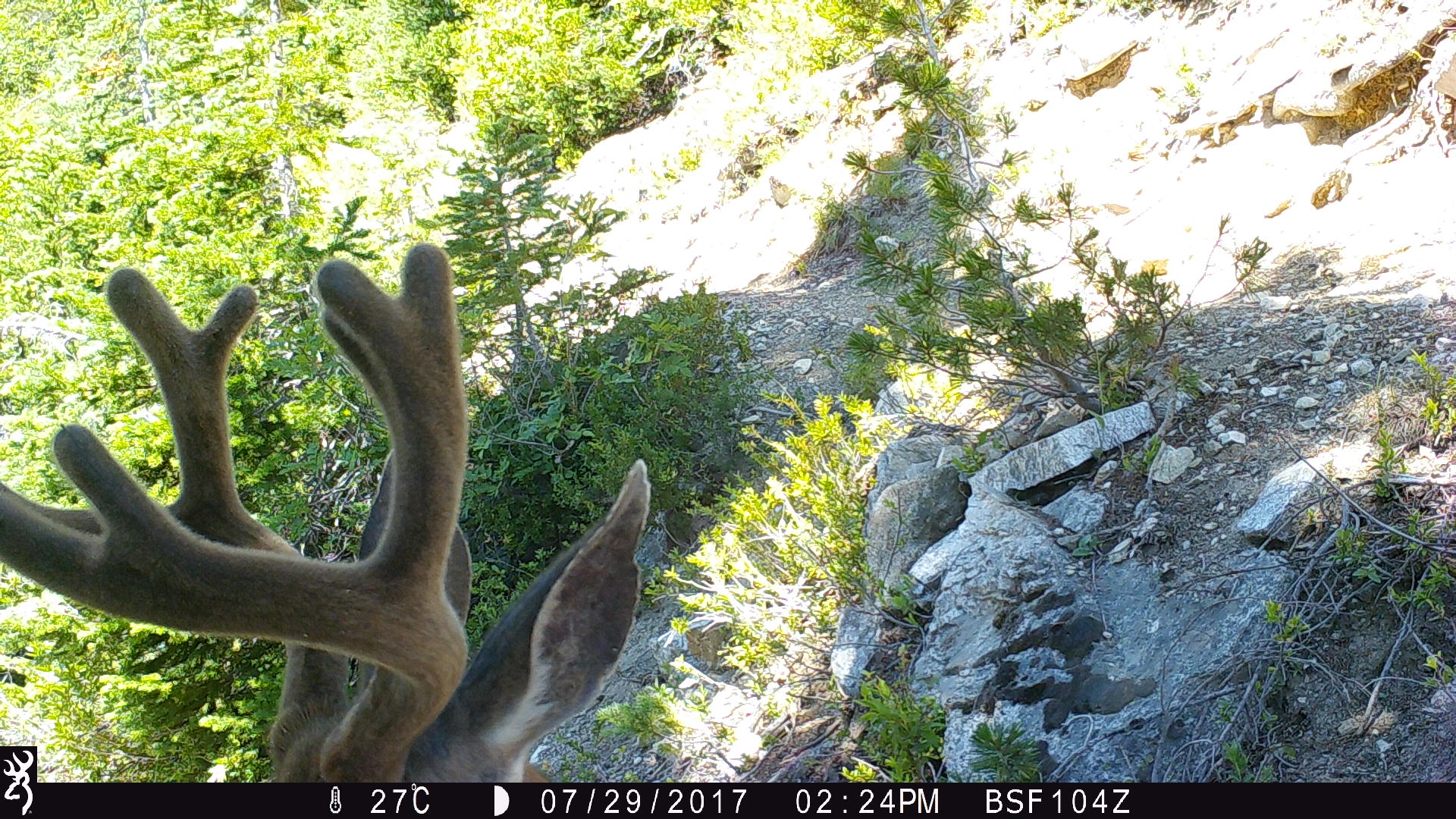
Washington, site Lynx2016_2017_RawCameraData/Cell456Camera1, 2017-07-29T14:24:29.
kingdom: Animalia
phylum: Chordata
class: Mammalia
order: Artiodactyla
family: Cervidae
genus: Odocoileus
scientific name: Odocoileus hemionus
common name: mule deer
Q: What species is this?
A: Odocoileus hemionus (mule deer).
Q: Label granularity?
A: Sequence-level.